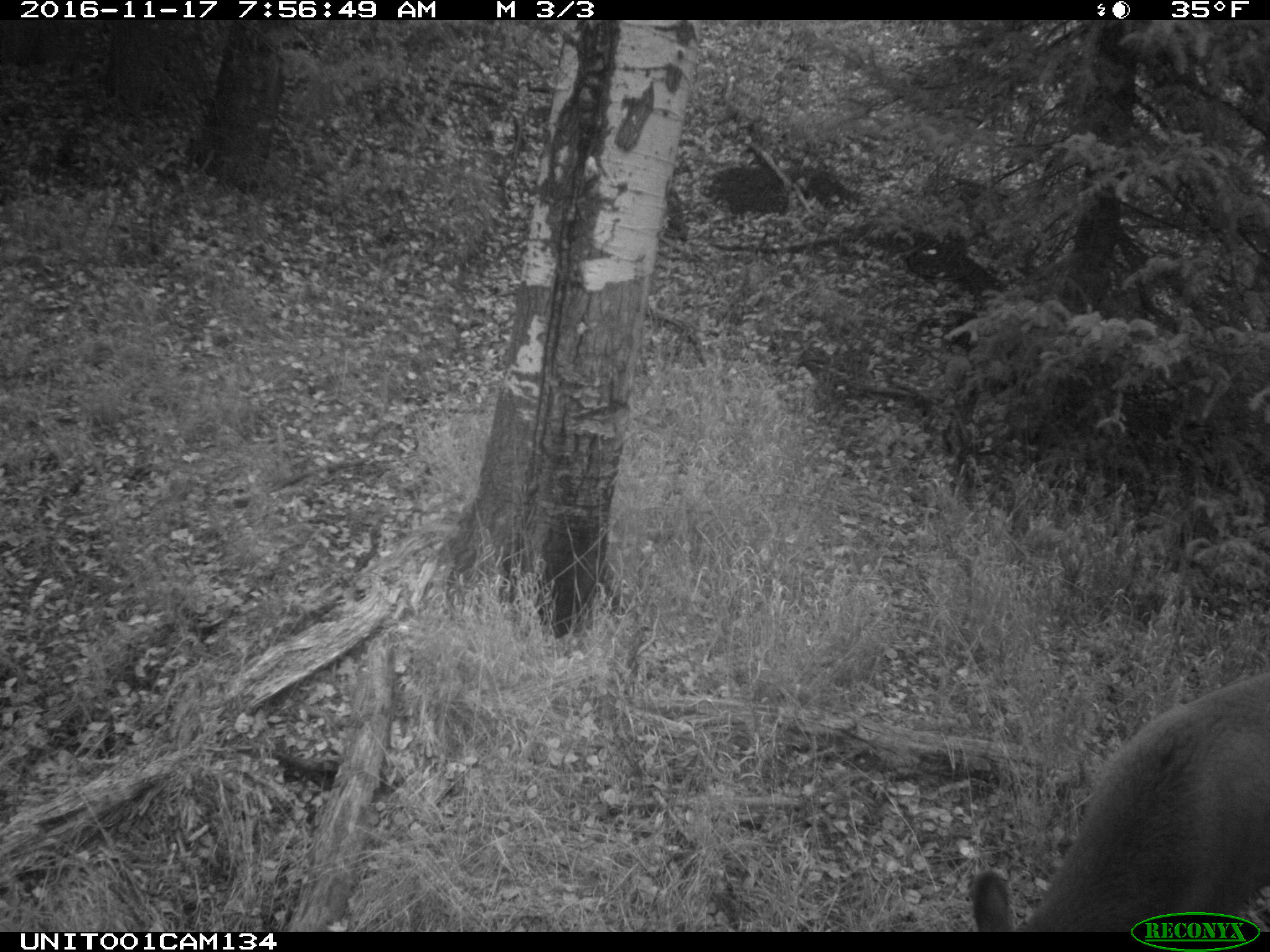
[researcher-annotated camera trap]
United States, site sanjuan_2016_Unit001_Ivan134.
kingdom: Animalia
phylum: Chordata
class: Mammalia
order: Artiodactyla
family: Cervidae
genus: Cervus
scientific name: Cervus elaphus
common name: red deer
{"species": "Cervus elaphus (red deer)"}